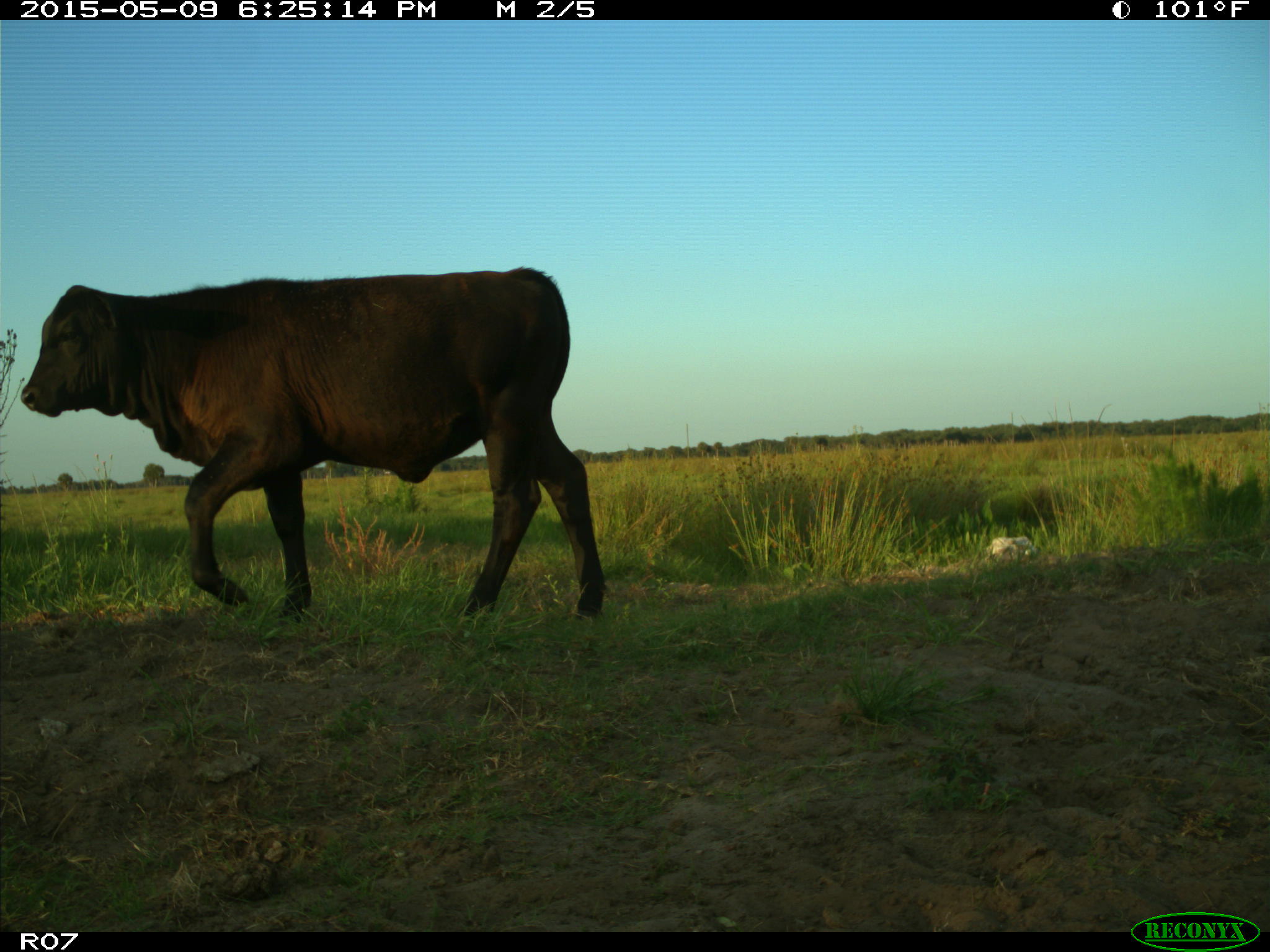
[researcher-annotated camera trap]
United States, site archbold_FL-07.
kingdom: Animalia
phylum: Chordata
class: Mammalia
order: Artiodactyla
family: Bovidae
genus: Bos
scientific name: Bos taurus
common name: domestic cow